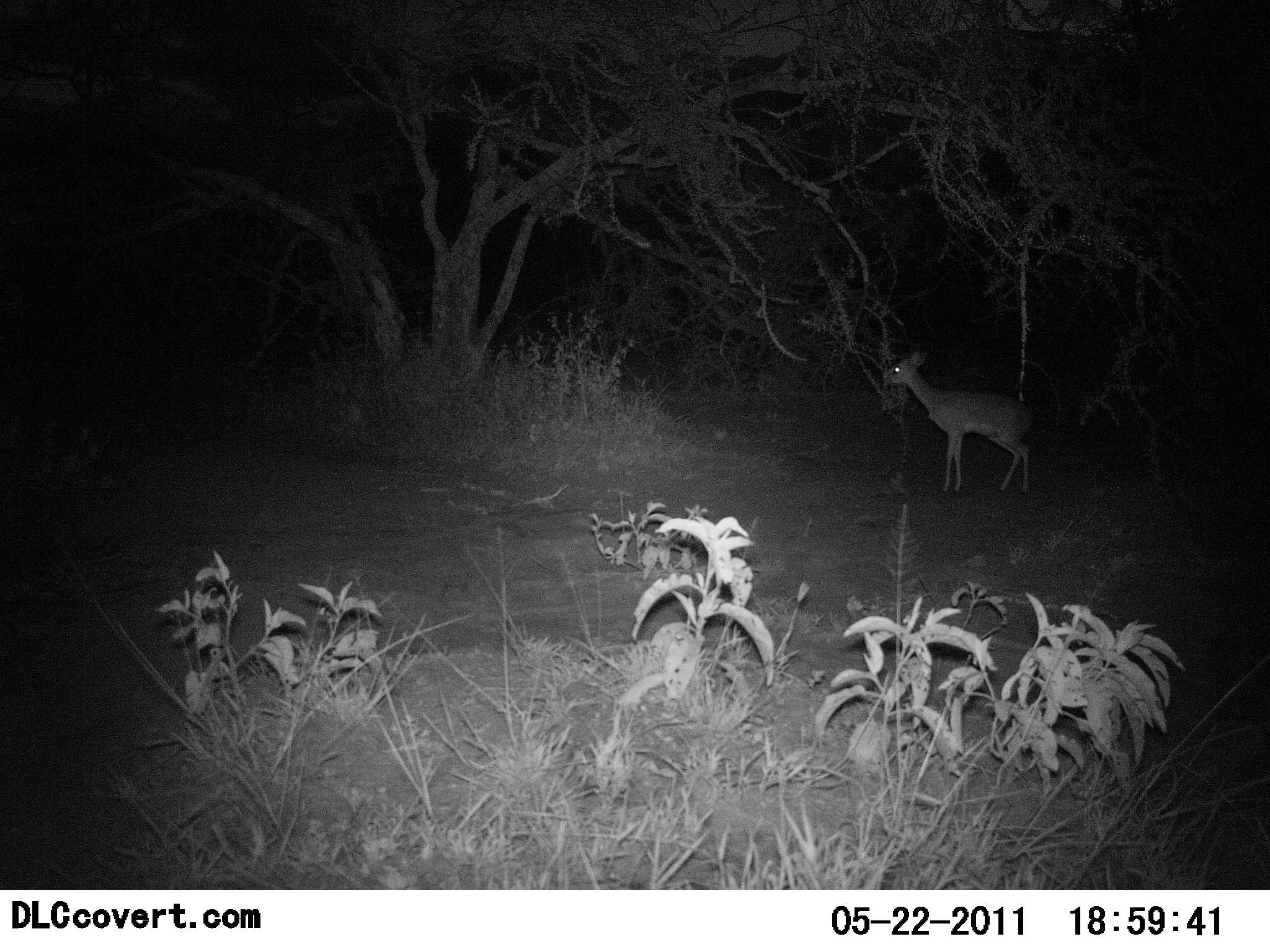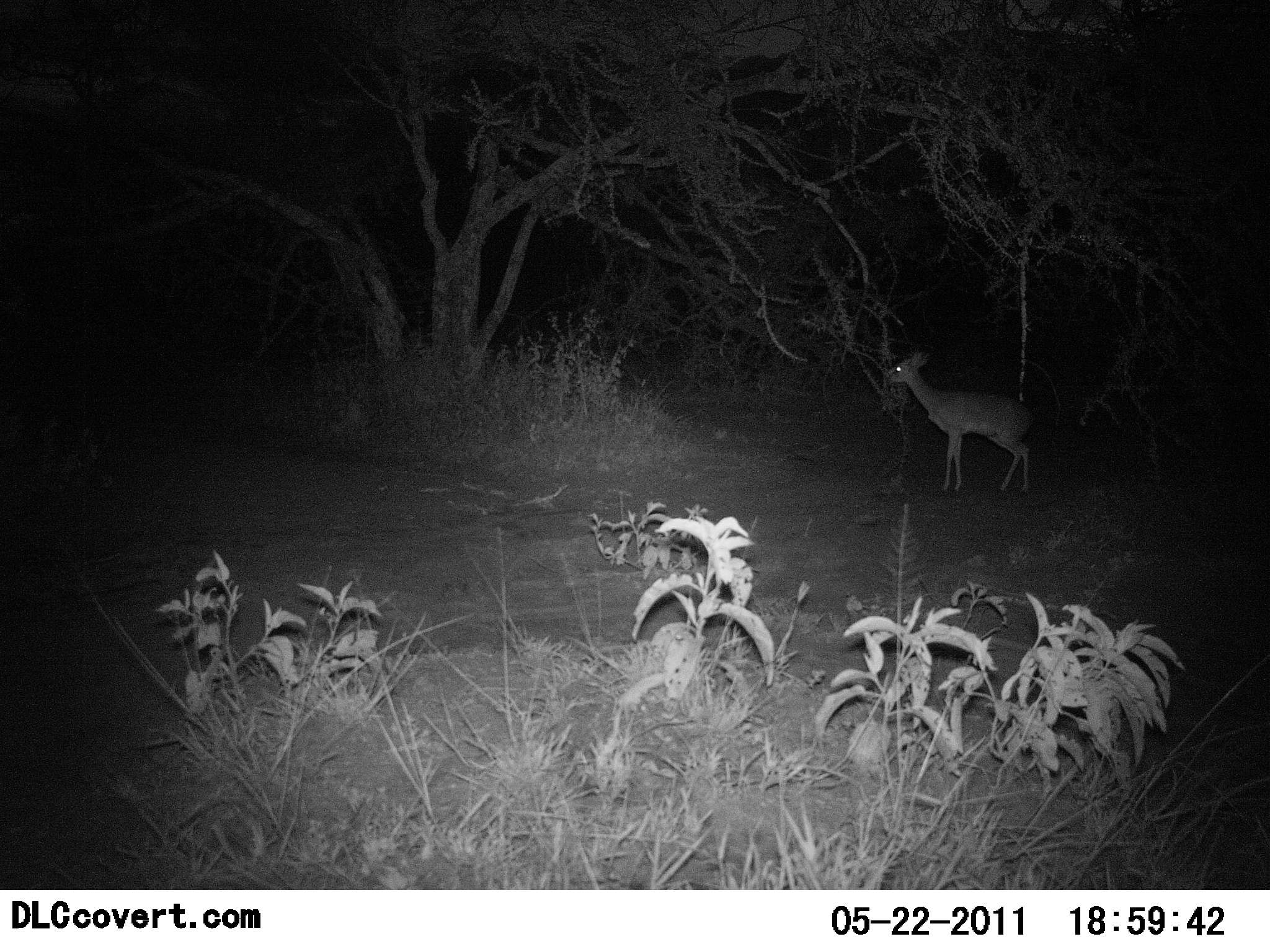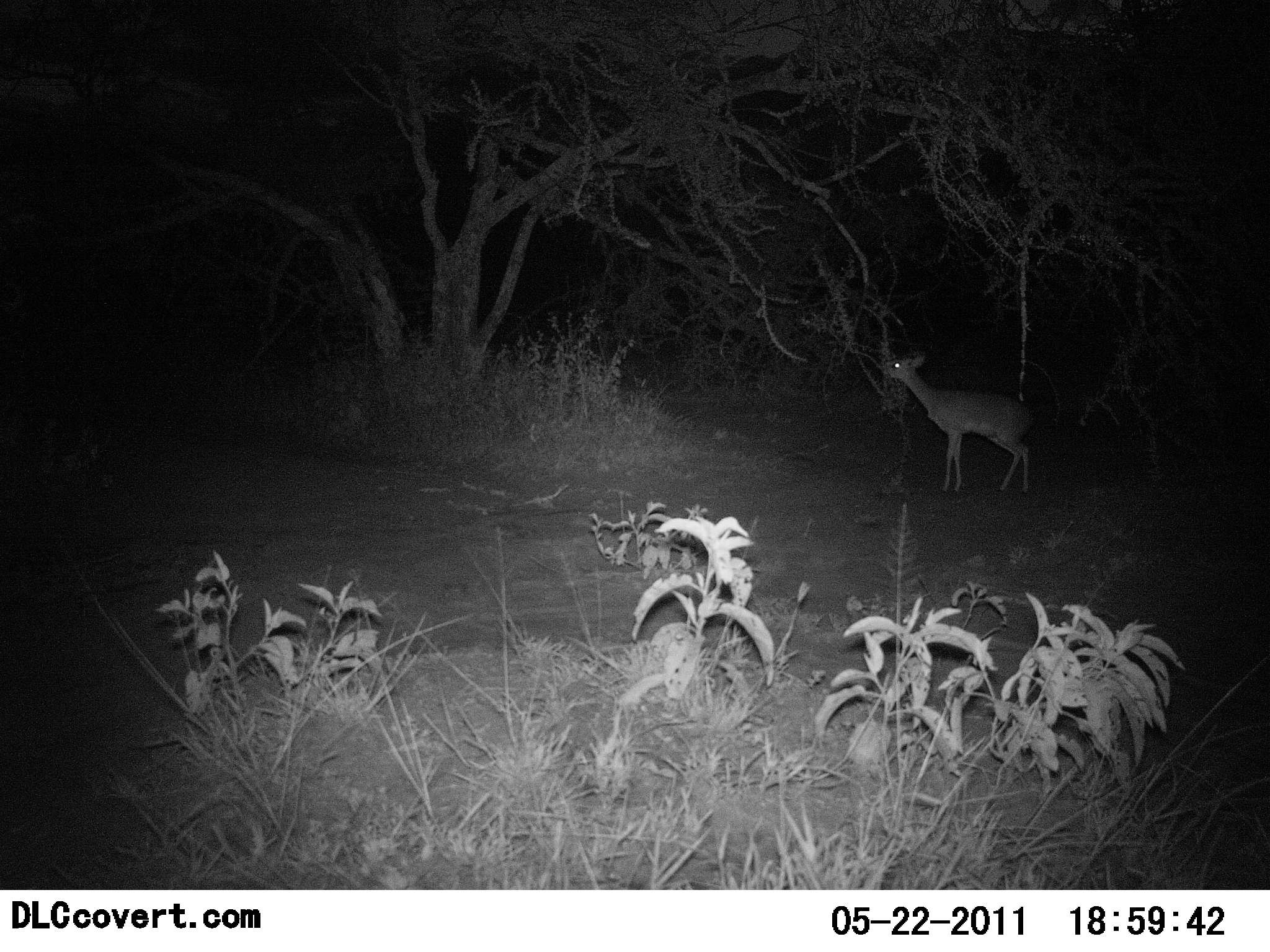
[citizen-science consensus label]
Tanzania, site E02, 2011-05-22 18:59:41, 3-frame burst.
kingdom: Animalia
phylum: Chordata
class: Mammalia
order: Artiodactyla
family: Bovidae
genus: Madoqua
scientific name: Madoqua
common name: dikdik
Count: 1.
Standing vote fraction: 46%.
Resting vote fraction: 0%.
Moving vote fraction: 8%.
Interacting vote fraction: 0%.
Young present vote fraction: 0%.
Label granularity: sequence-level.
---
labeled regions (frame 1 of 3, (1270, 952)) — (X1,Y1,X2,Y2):
animal: (882,352,1041,497)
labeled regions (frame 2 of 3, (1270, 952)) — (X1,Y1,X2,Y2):
animal: (884,351,1034,493)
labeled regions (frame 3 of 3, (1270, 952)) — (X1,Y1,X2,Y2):
animal: (882,352,1034,495)